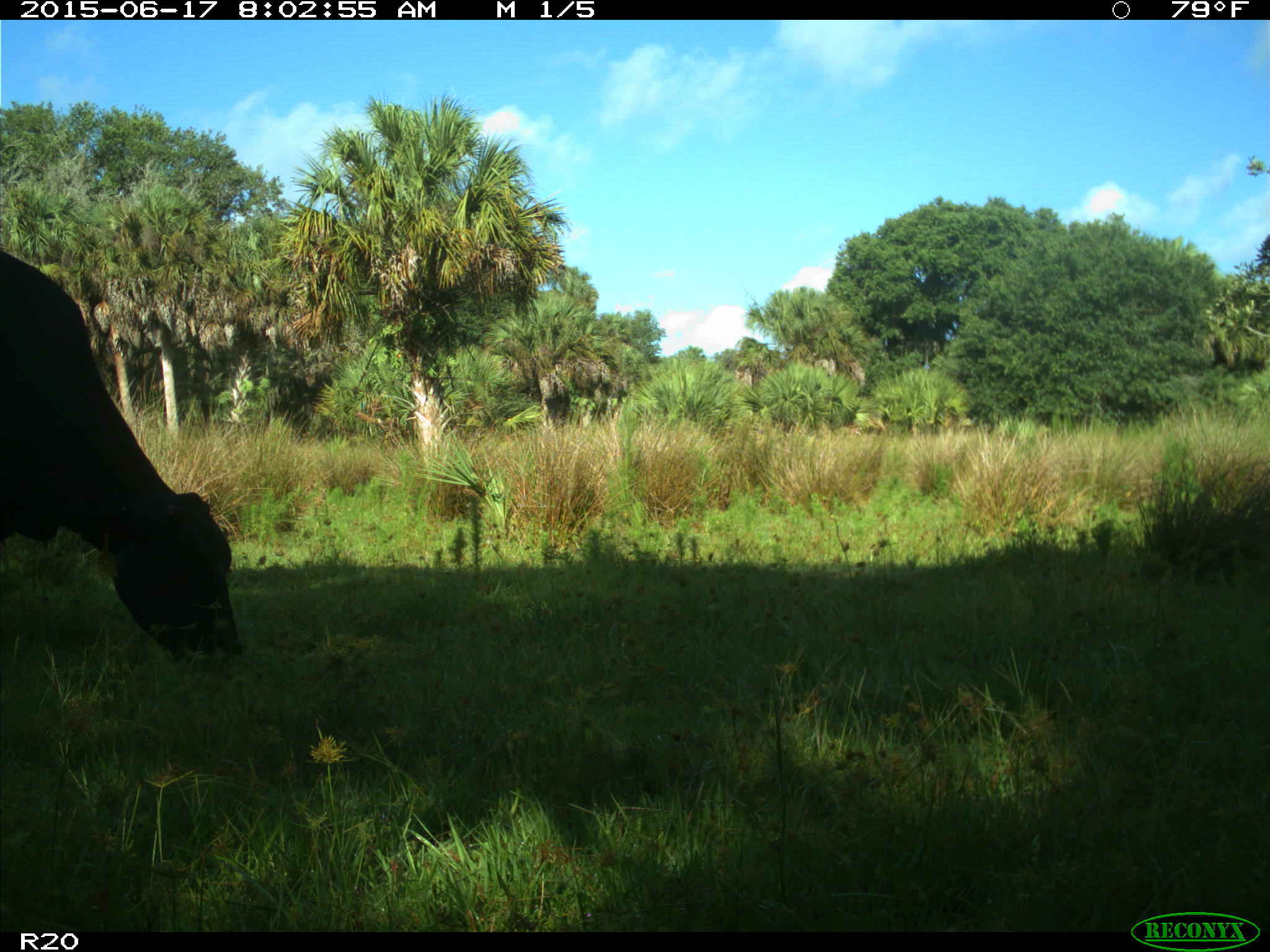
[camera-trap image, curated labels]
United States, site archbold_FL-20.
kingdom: Animalia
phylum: Chordata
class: Mammalia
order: Artiodactyla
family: Bovidae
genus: Bos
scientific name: Bos taurus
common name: domestic cow